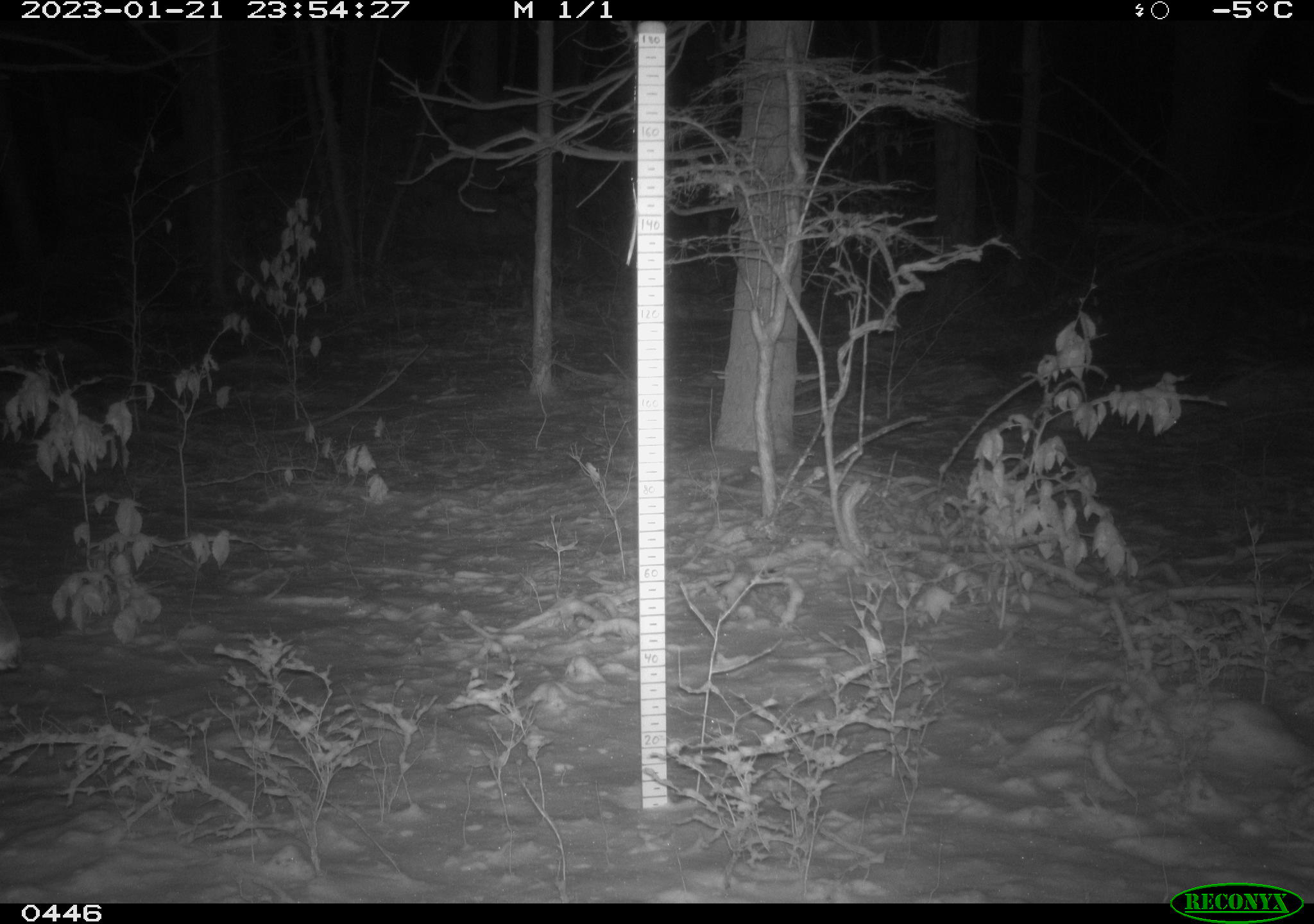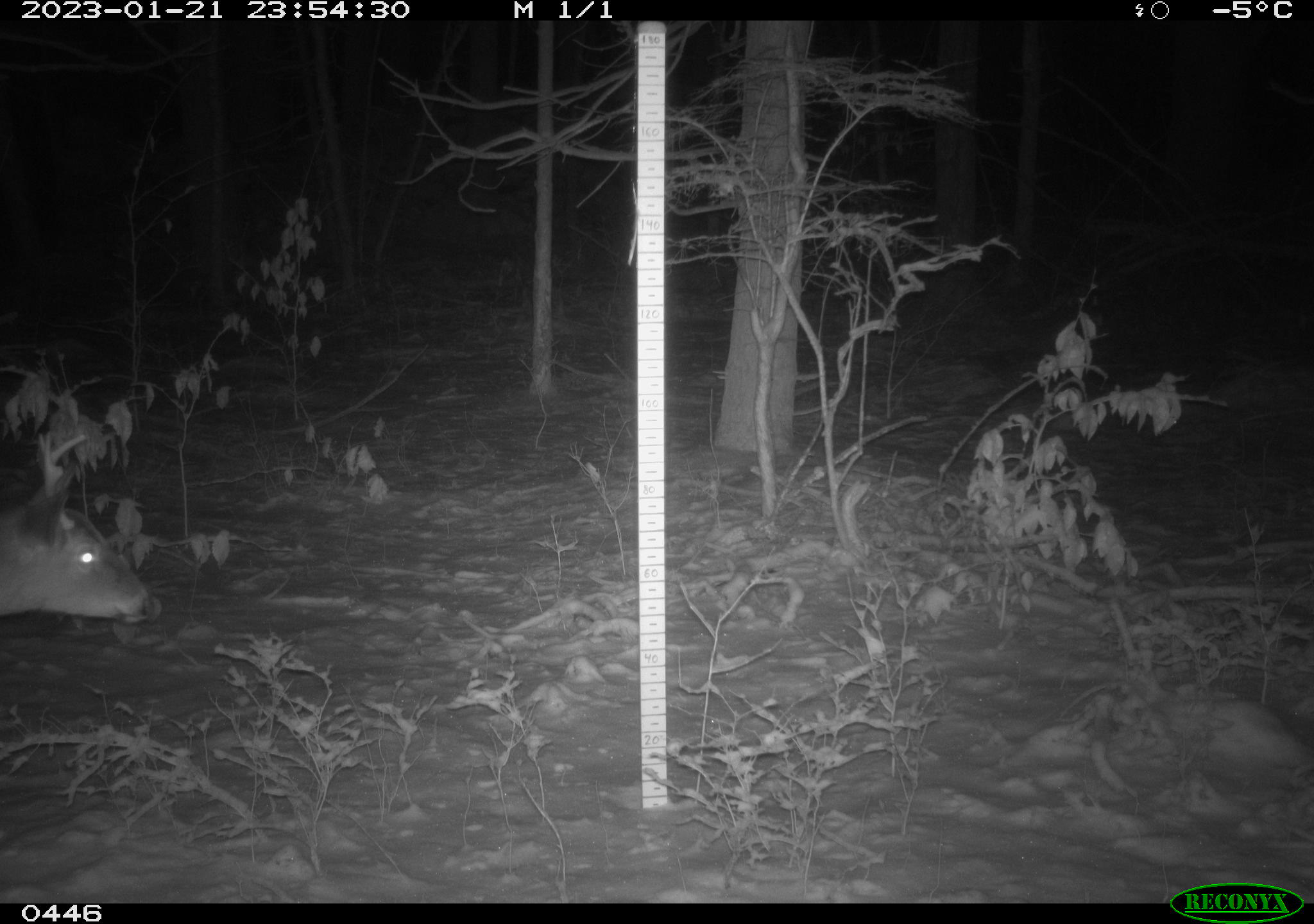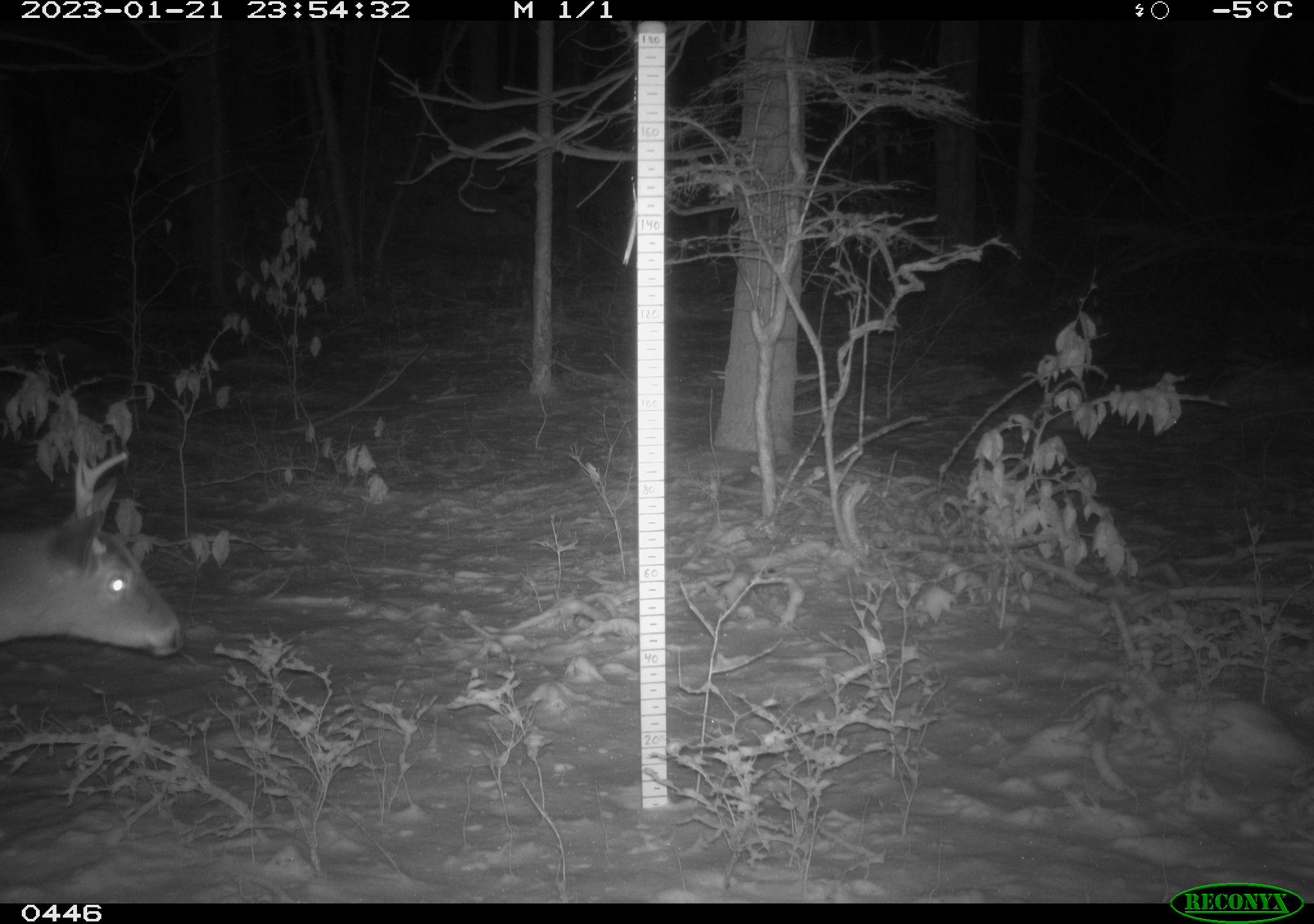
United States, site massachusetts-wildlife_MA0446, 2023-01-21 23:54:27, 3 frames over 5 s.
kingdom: Animalia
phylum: Chordata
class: Mammalia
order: Artiodactyla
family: Cervidae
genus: Odocoileus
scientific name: Odocoileus virginianus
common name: white-tailed deer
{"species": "white-tailed deer (Odocoileus virginianus)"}